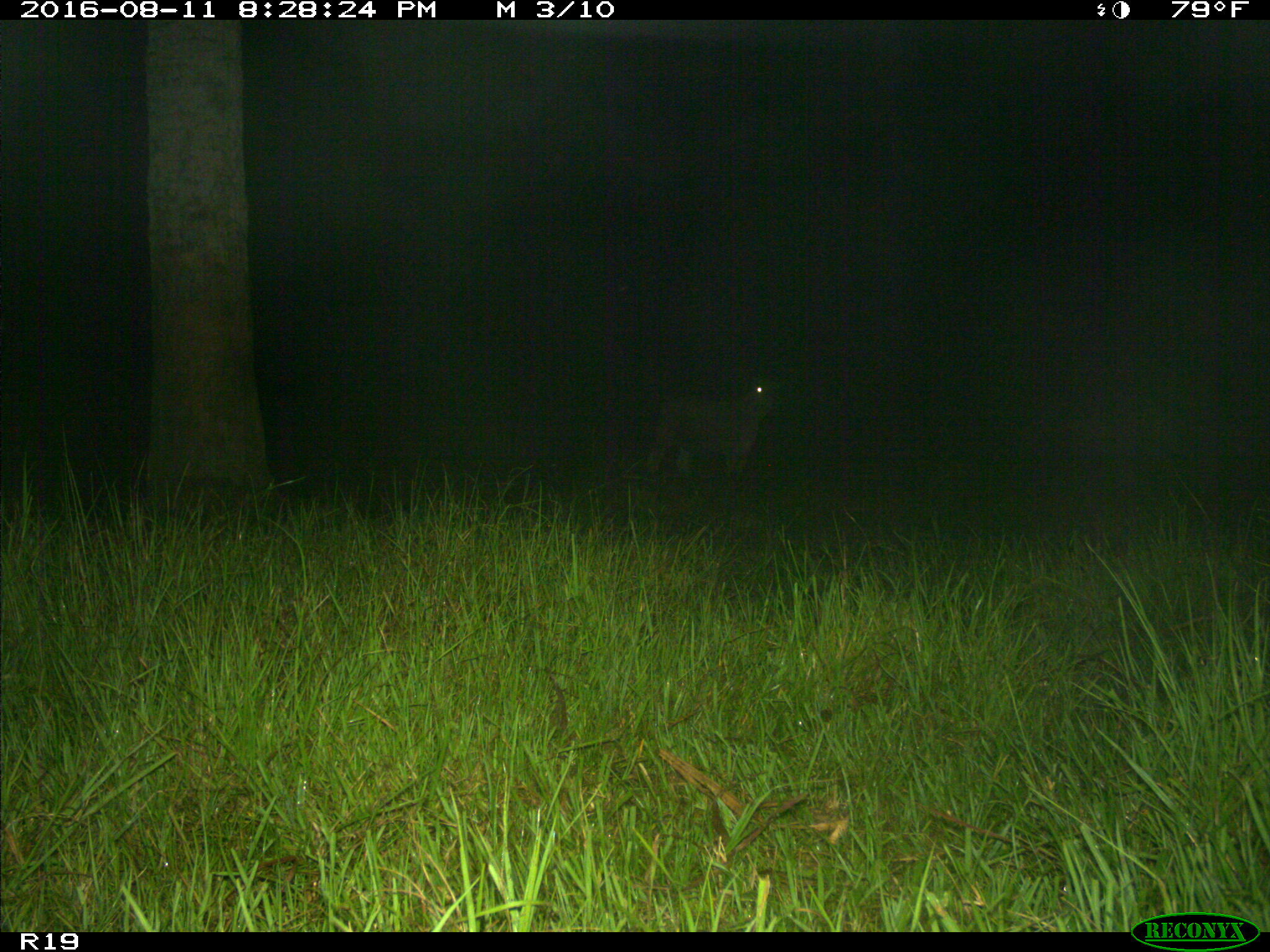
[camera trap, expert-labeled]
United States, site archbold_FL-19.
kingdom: Animalia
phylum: Chordata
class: Mammalia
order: Artiodactyla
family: Bovidae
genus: Bos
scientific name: Bos taurus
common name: domestic cow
Bos taurus (domestic cow).